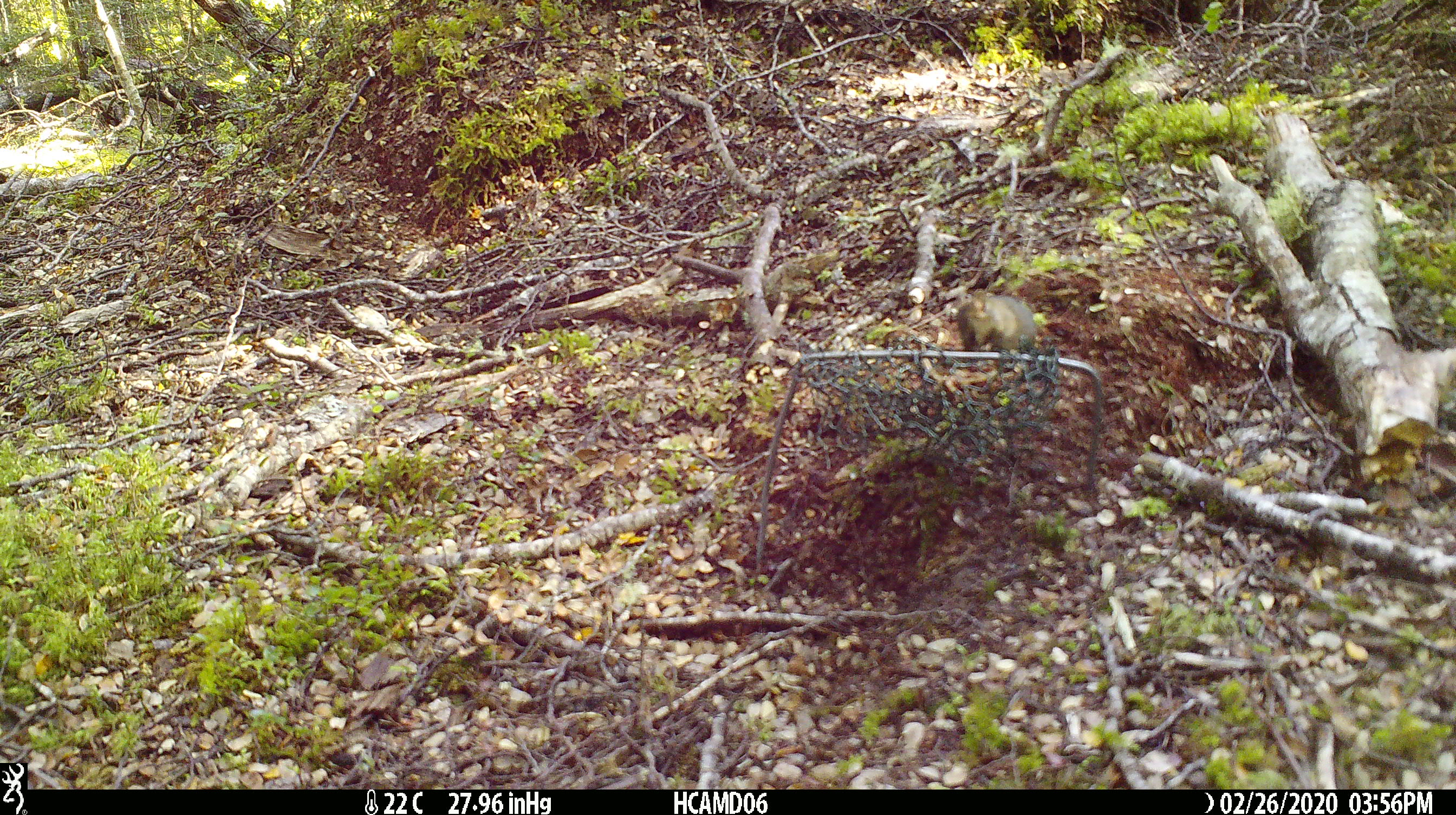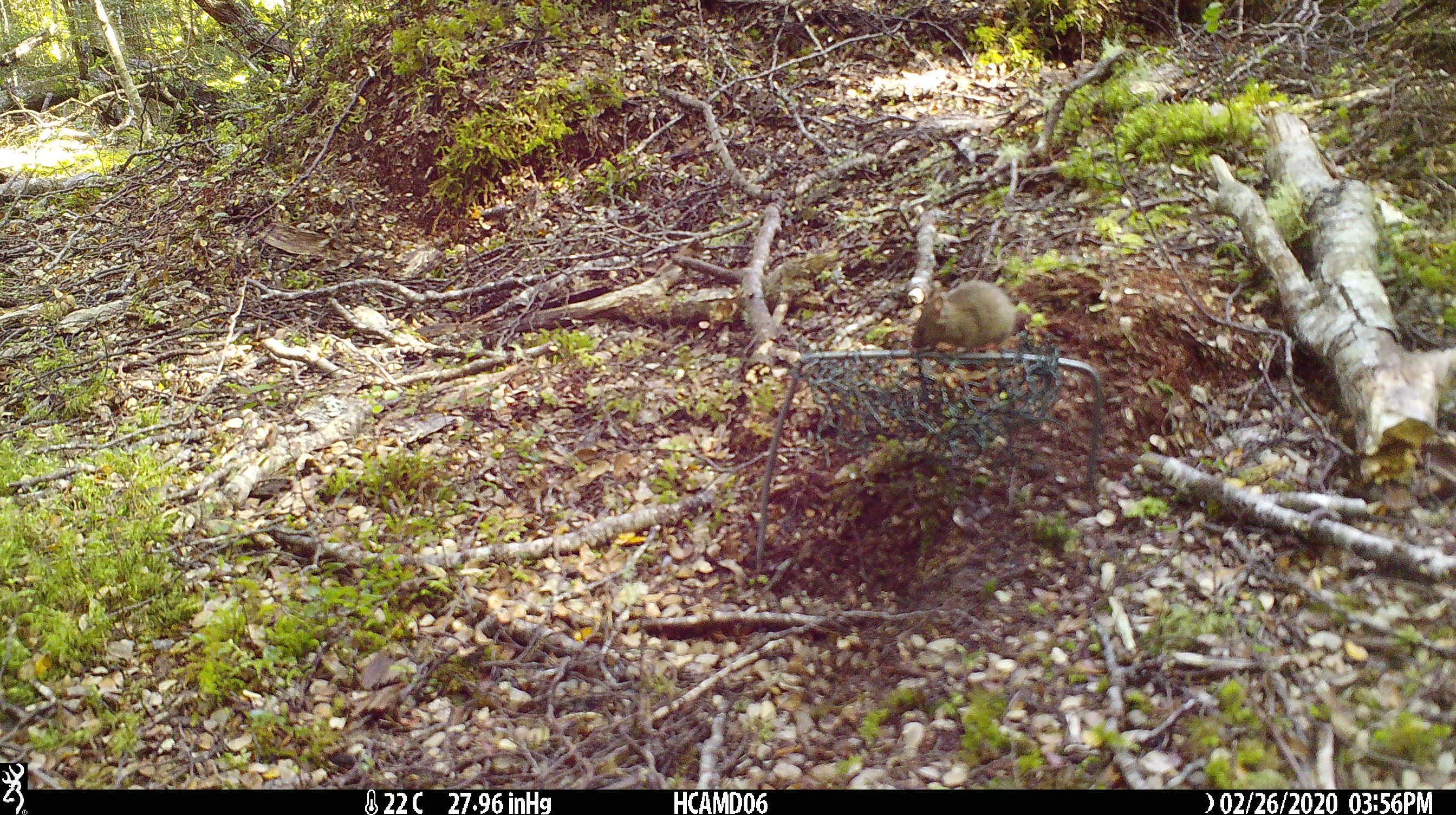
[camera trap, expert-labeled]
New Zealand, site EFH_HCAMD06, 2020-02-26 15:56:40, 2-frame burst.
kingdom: Animalia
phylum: Chordata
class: Mammalia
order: Rodentia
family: Muridae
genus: Mus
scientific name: Mus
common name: mouse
Mouse (Mus).